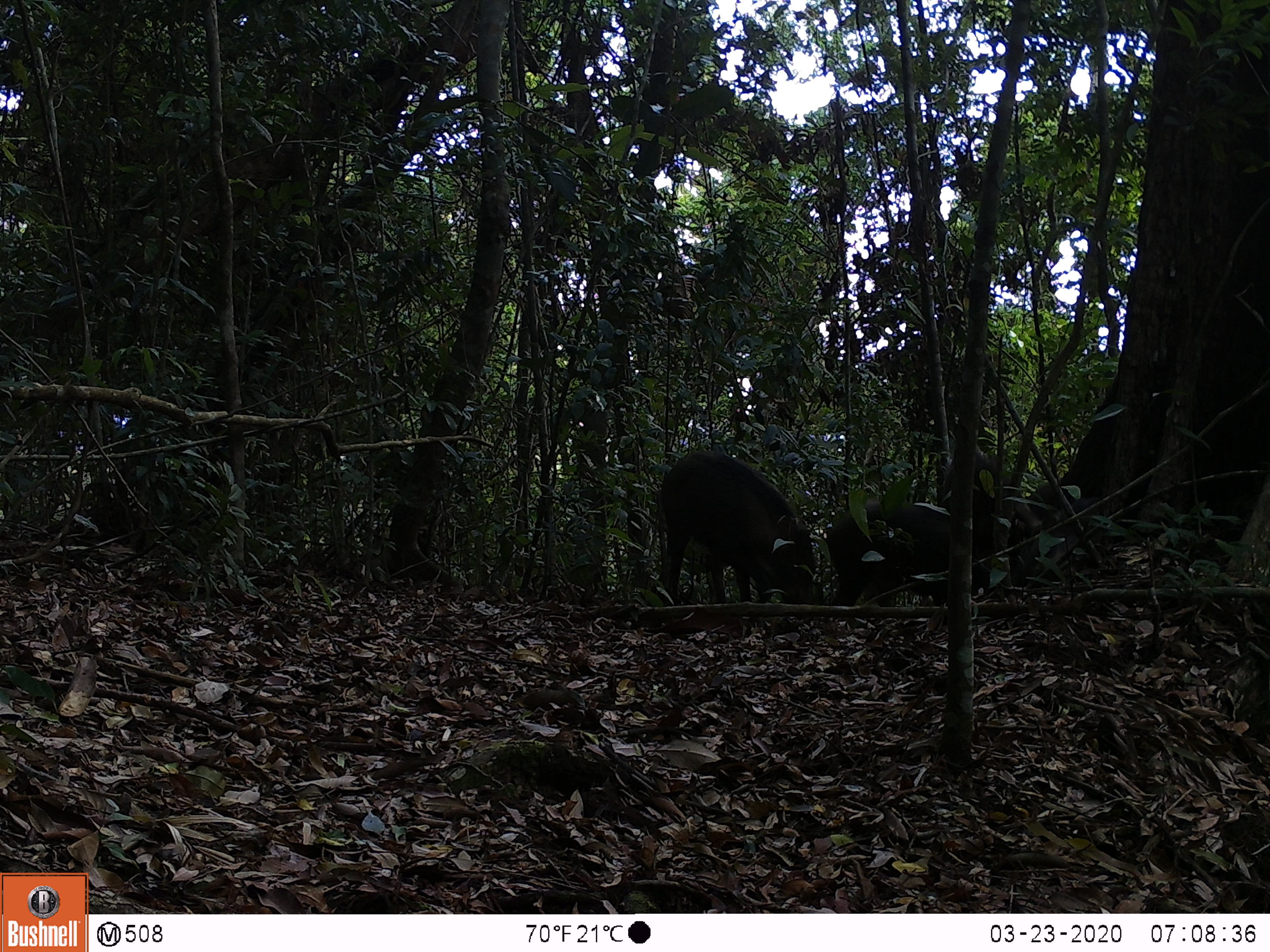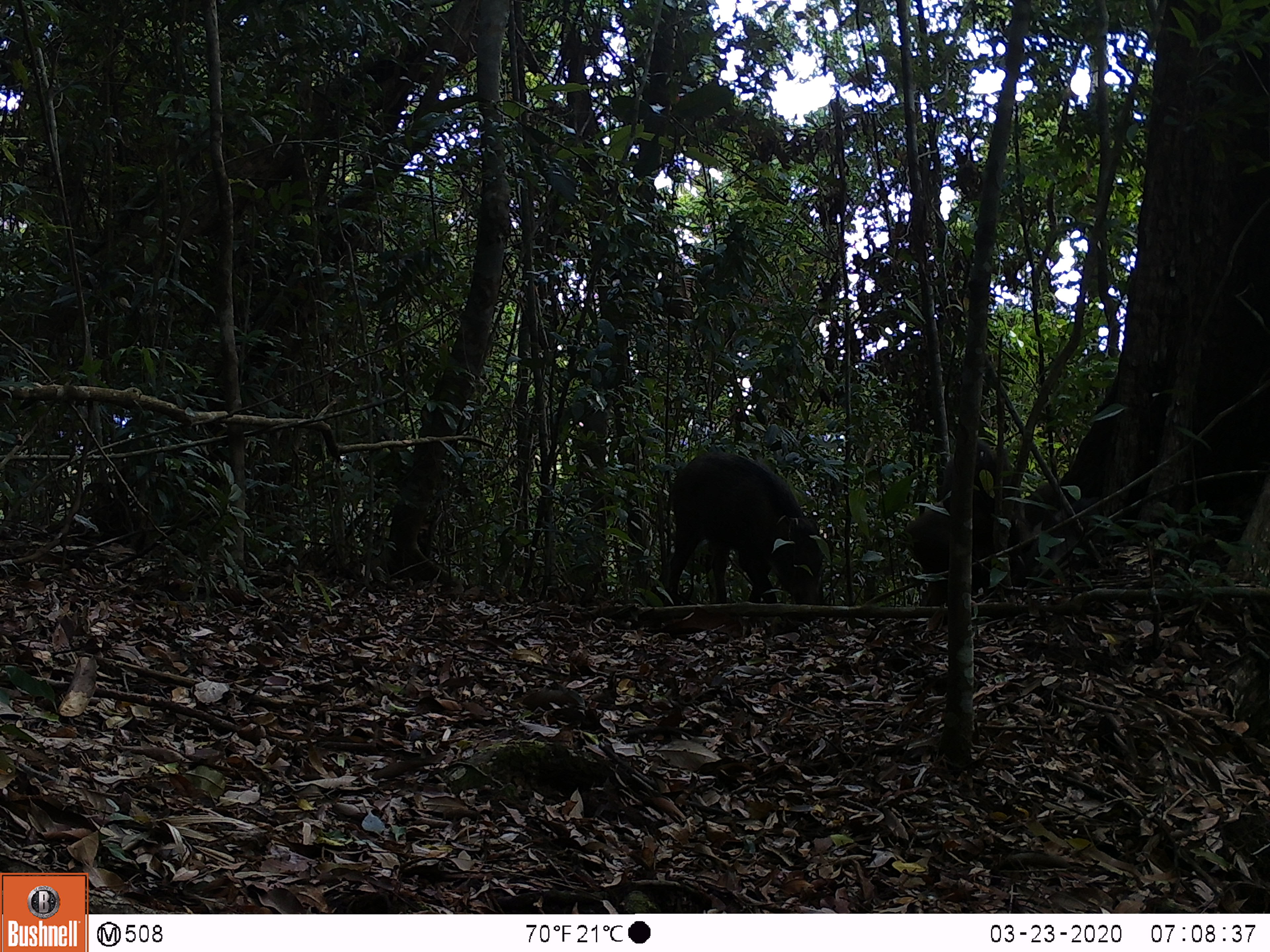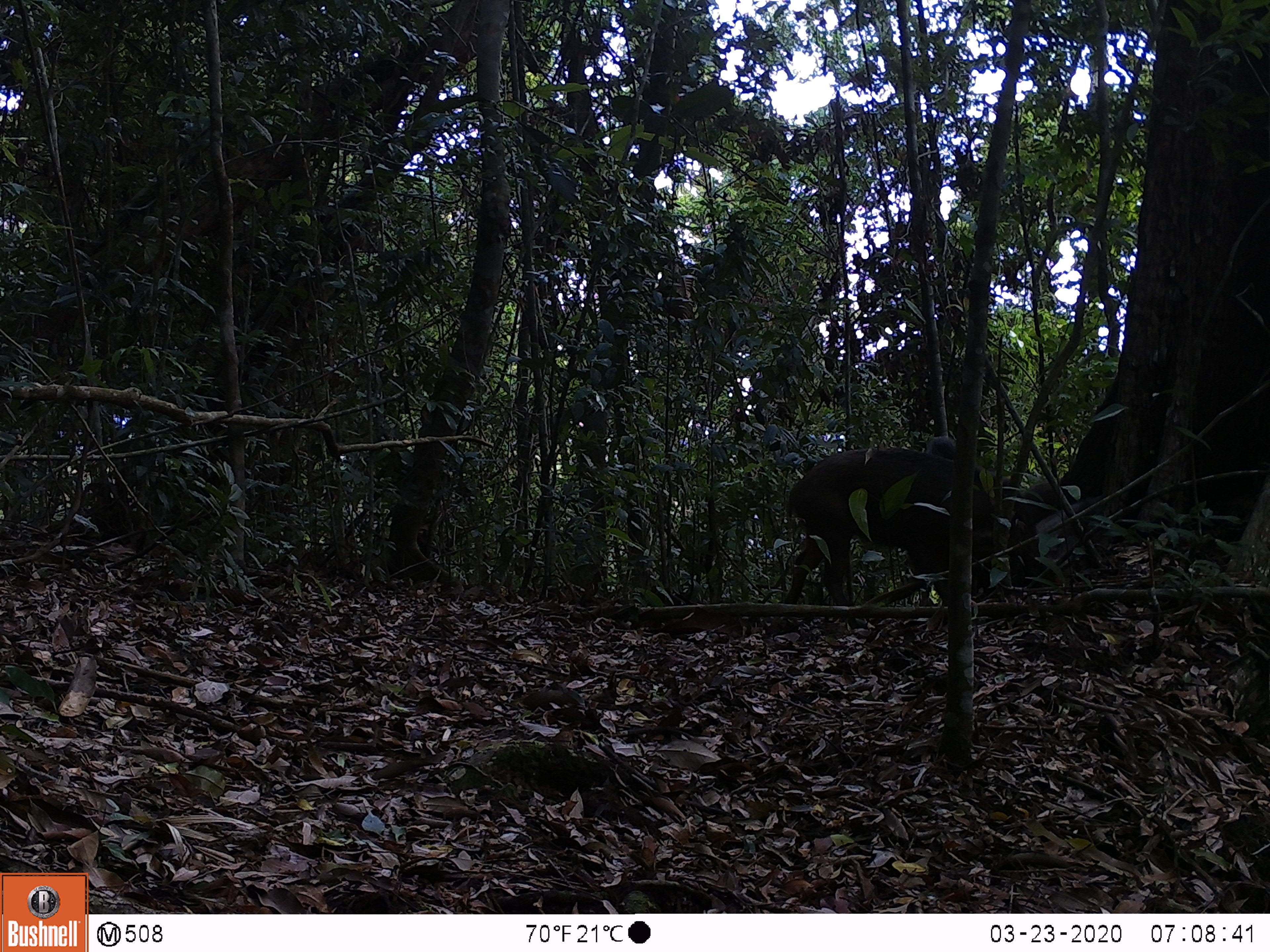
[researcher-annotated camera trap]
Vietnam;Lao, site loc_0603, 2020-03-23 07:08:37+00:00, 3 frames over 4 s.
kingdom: Animalia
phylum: Chordata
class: Mammalia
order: Artiodactyla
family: Suidae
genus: Sus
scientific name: Sus scrofa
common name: eurasian wild pig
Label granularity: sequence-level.